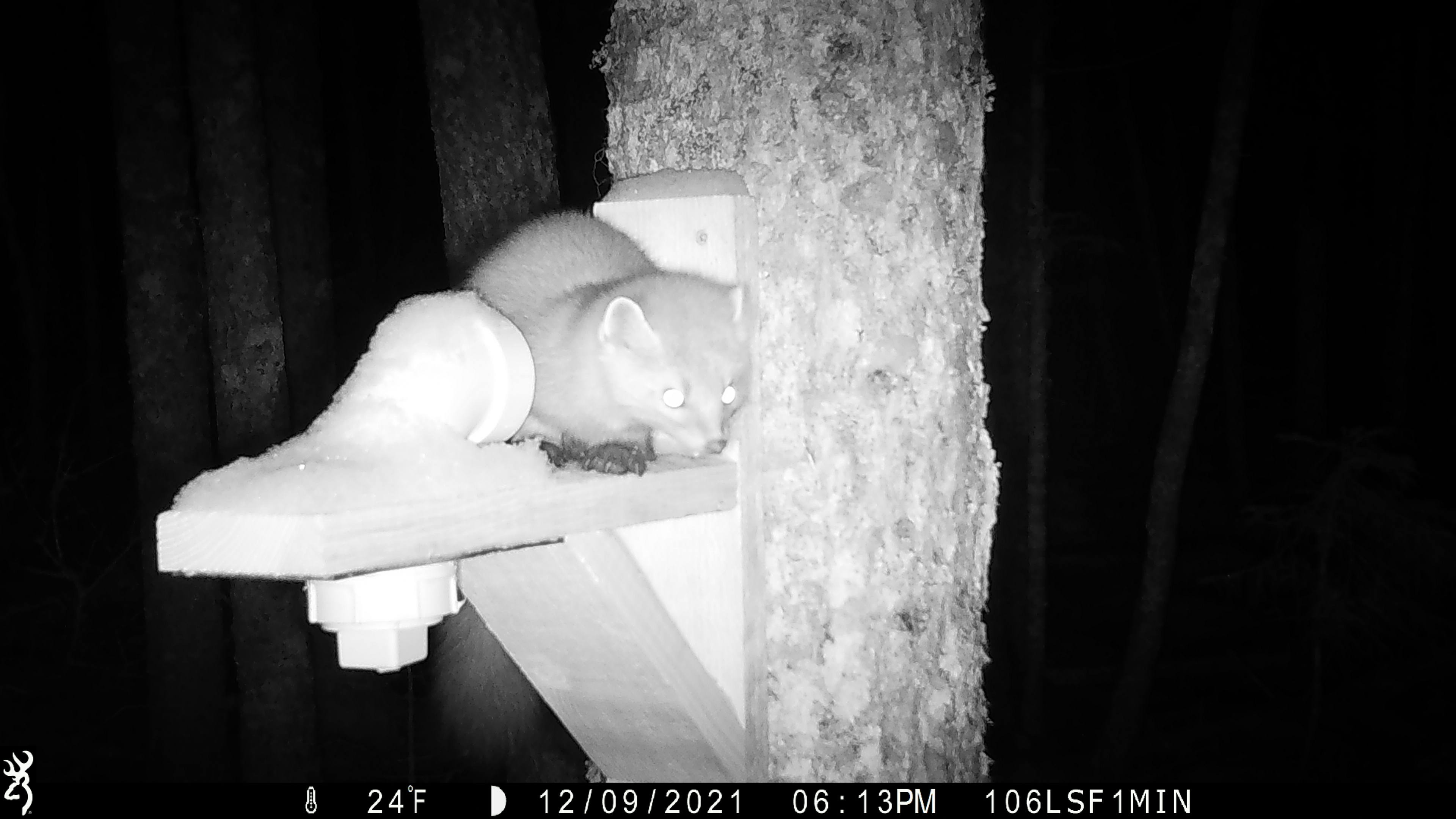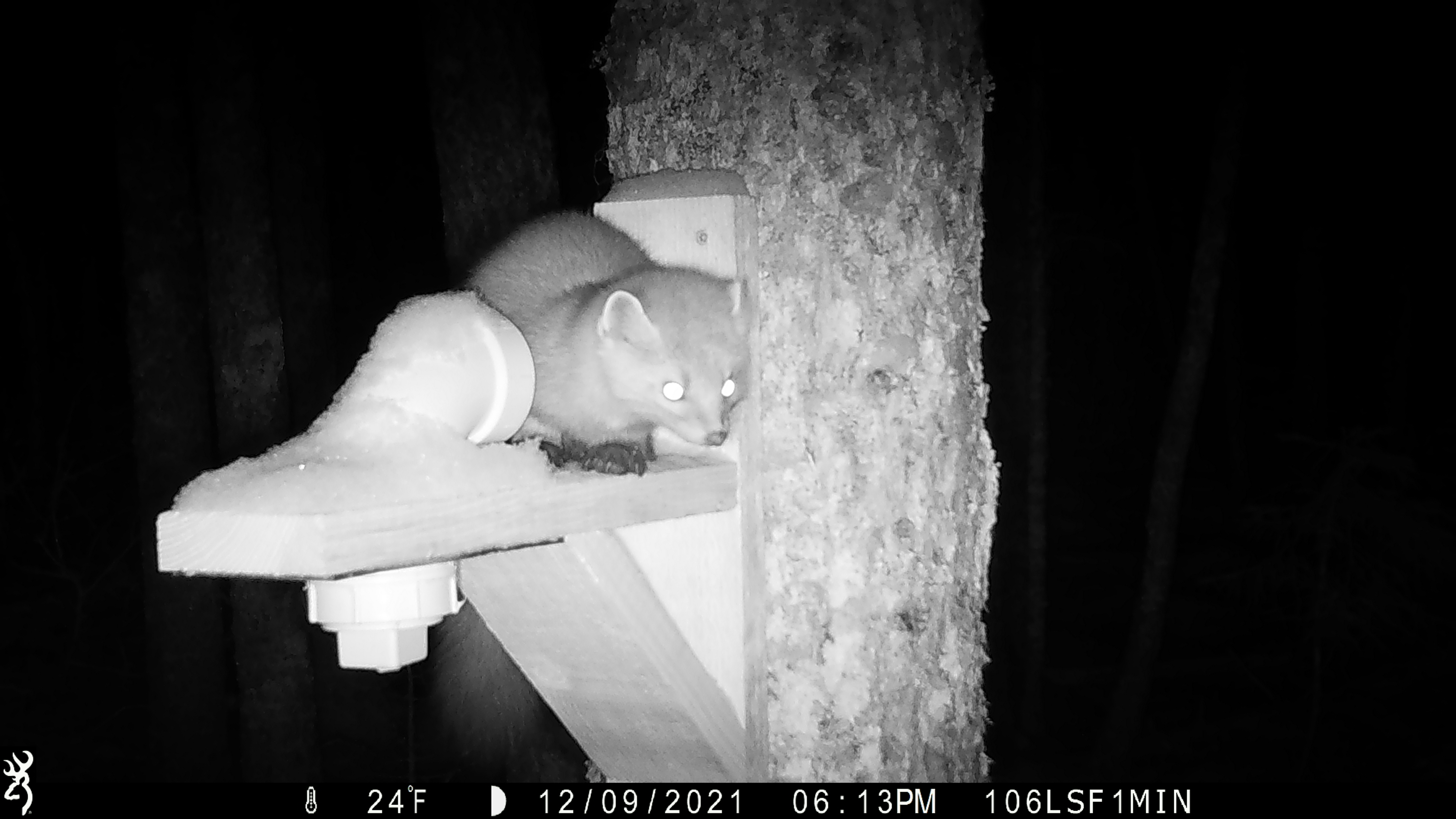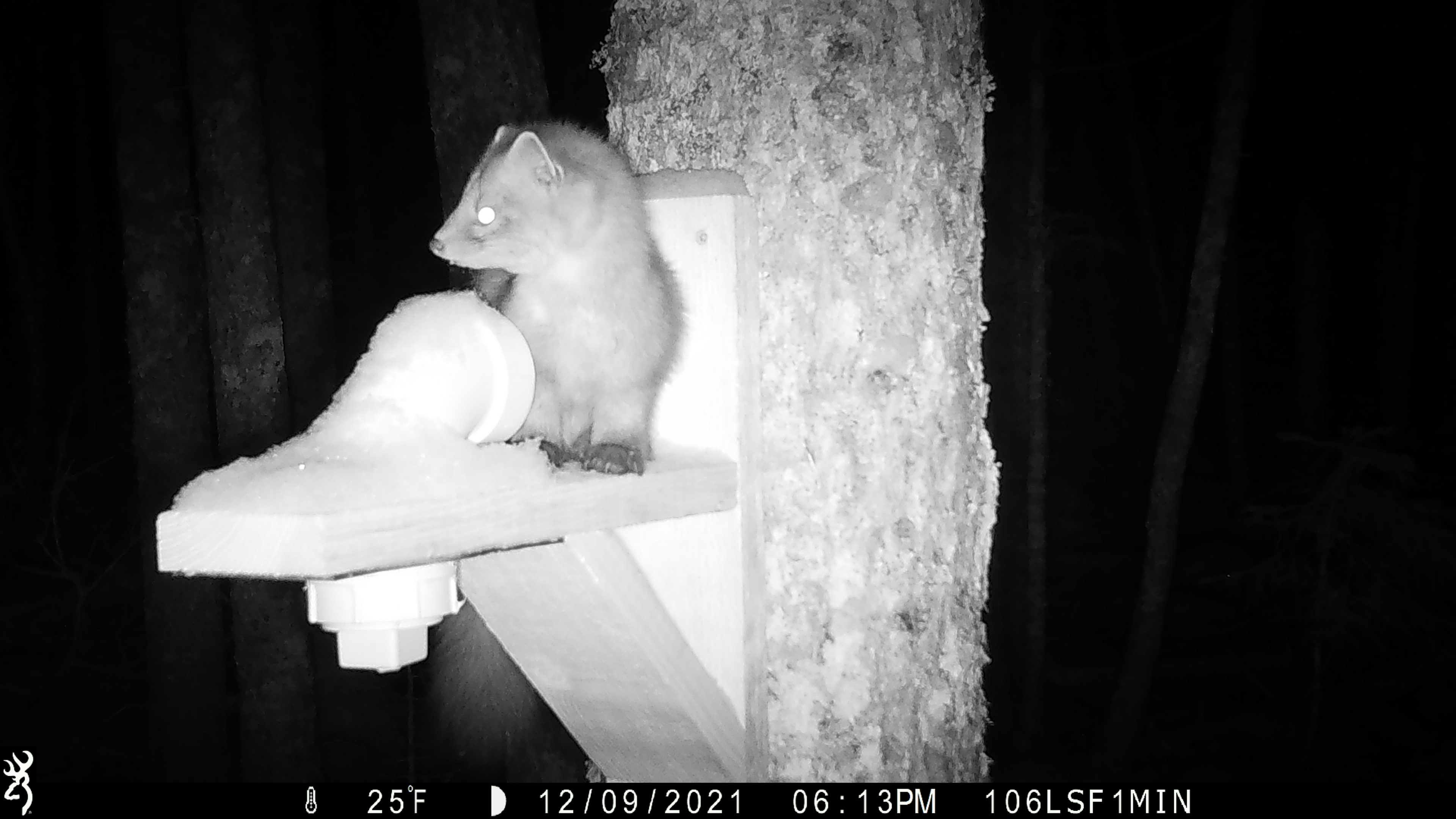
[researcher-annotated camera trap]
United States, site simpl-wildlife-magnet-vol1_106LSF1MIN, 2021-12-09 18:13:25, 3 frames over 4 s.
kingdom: Animalia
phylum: Chordata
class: Mammalia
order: Carnivora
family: Mustelidae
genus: Martes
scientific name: Martes americana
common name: american marten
American marten (Martes americana).